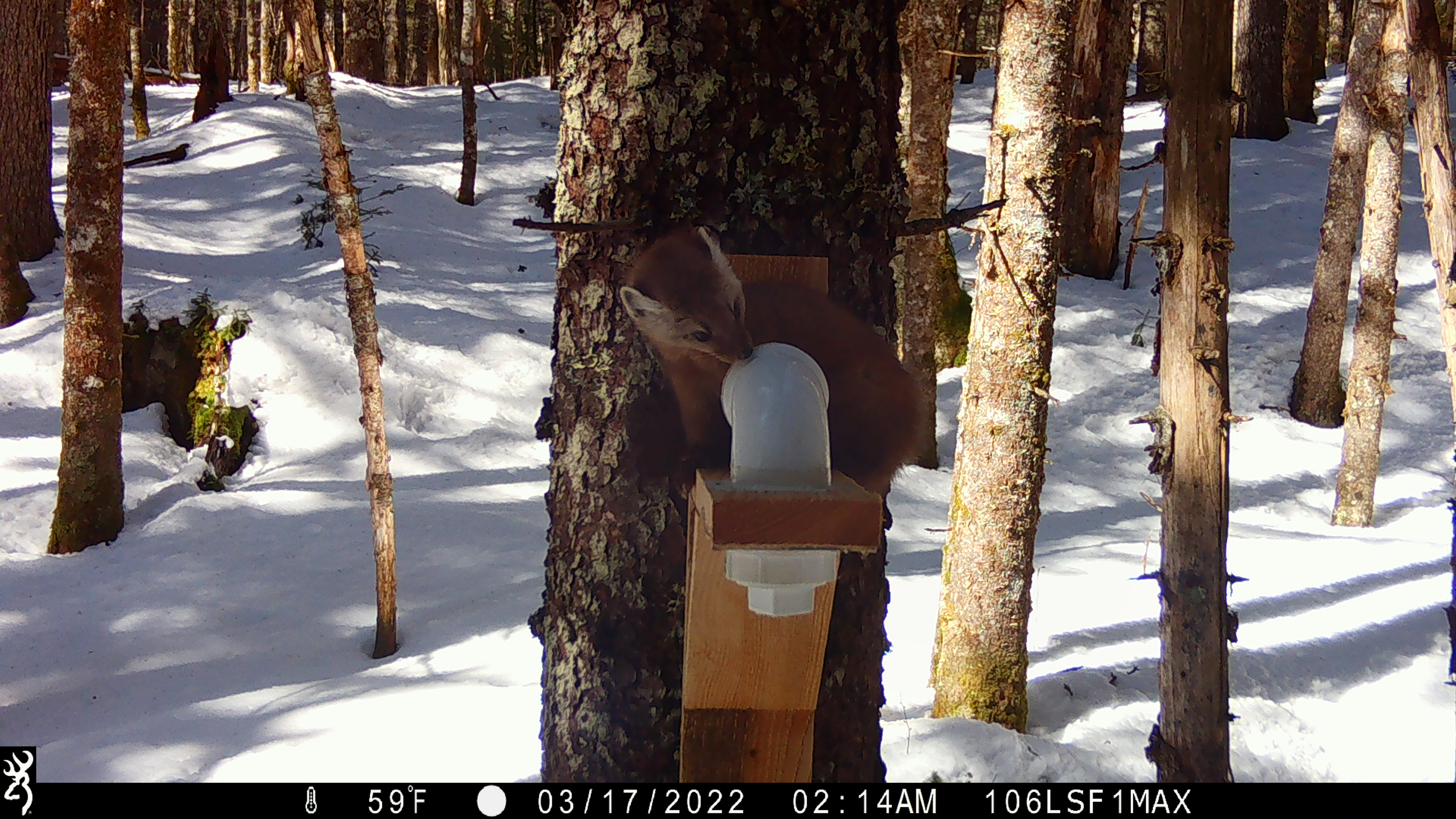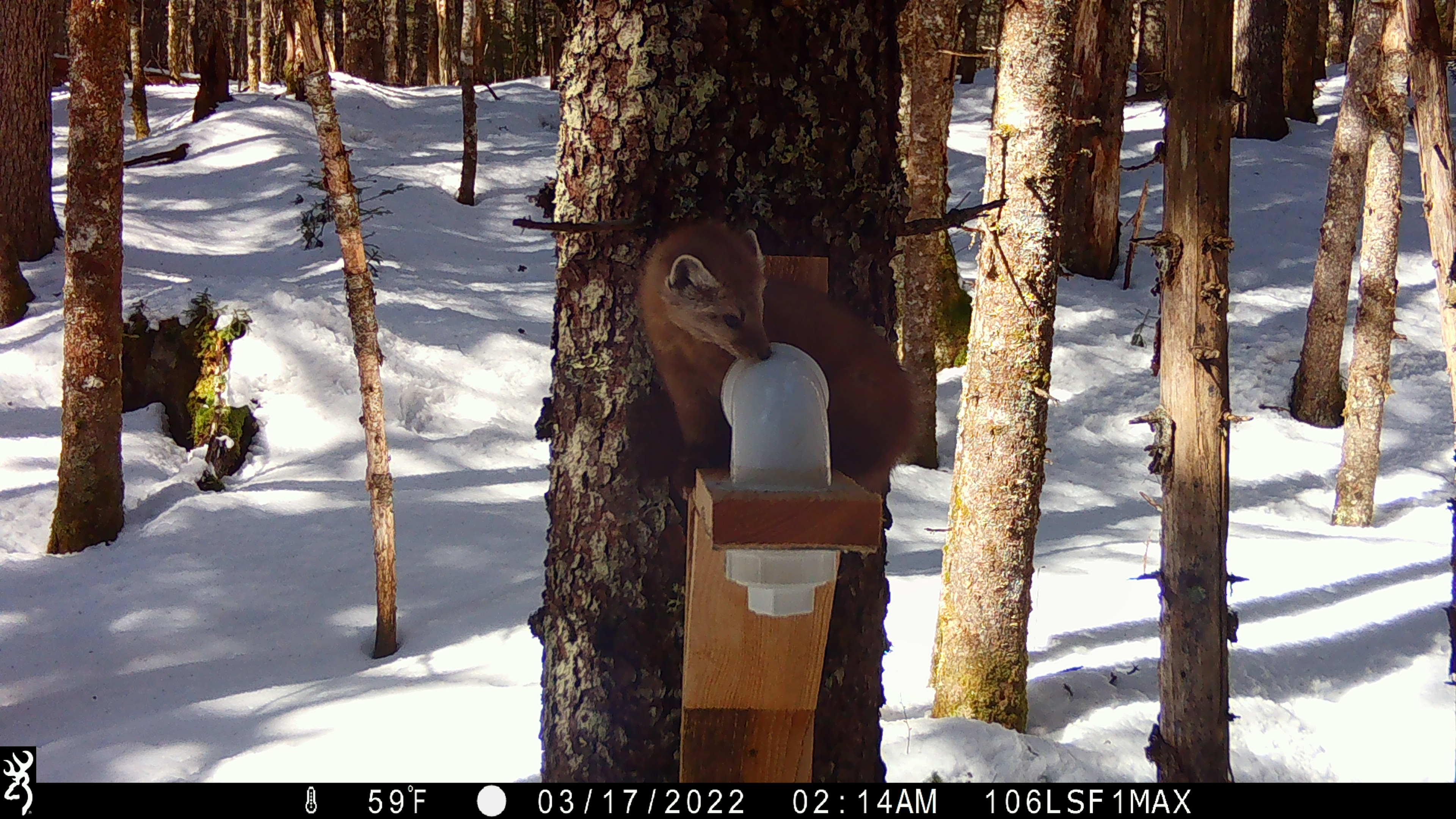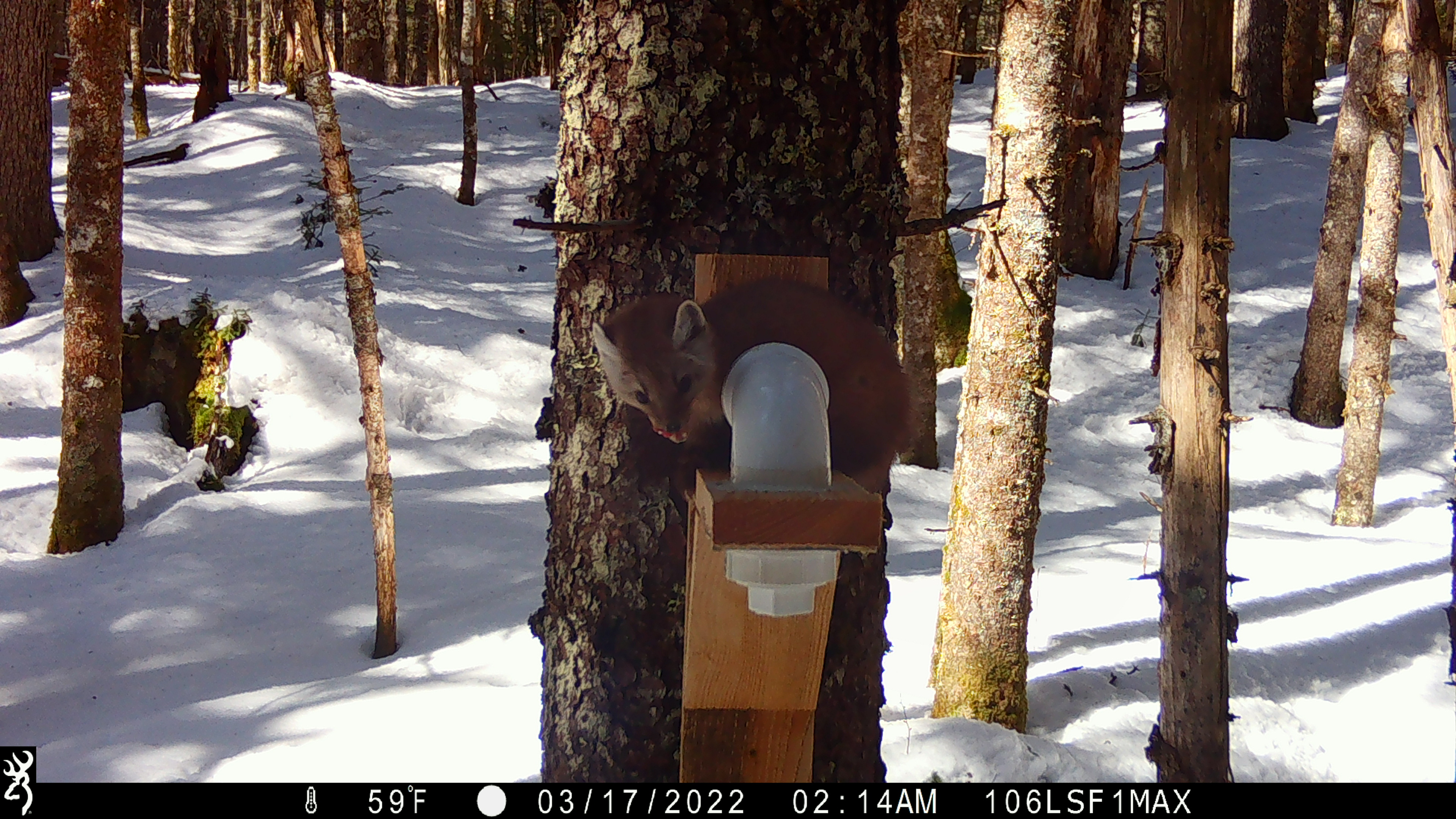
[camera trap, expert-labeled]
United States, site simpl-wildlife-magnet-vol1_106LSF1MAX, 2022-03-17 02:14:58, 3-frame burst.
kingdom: Animalia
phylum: Chordata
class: Mammalia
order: Carnivora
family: Mustelidae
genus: Martes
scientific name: Martes americana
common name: american marten